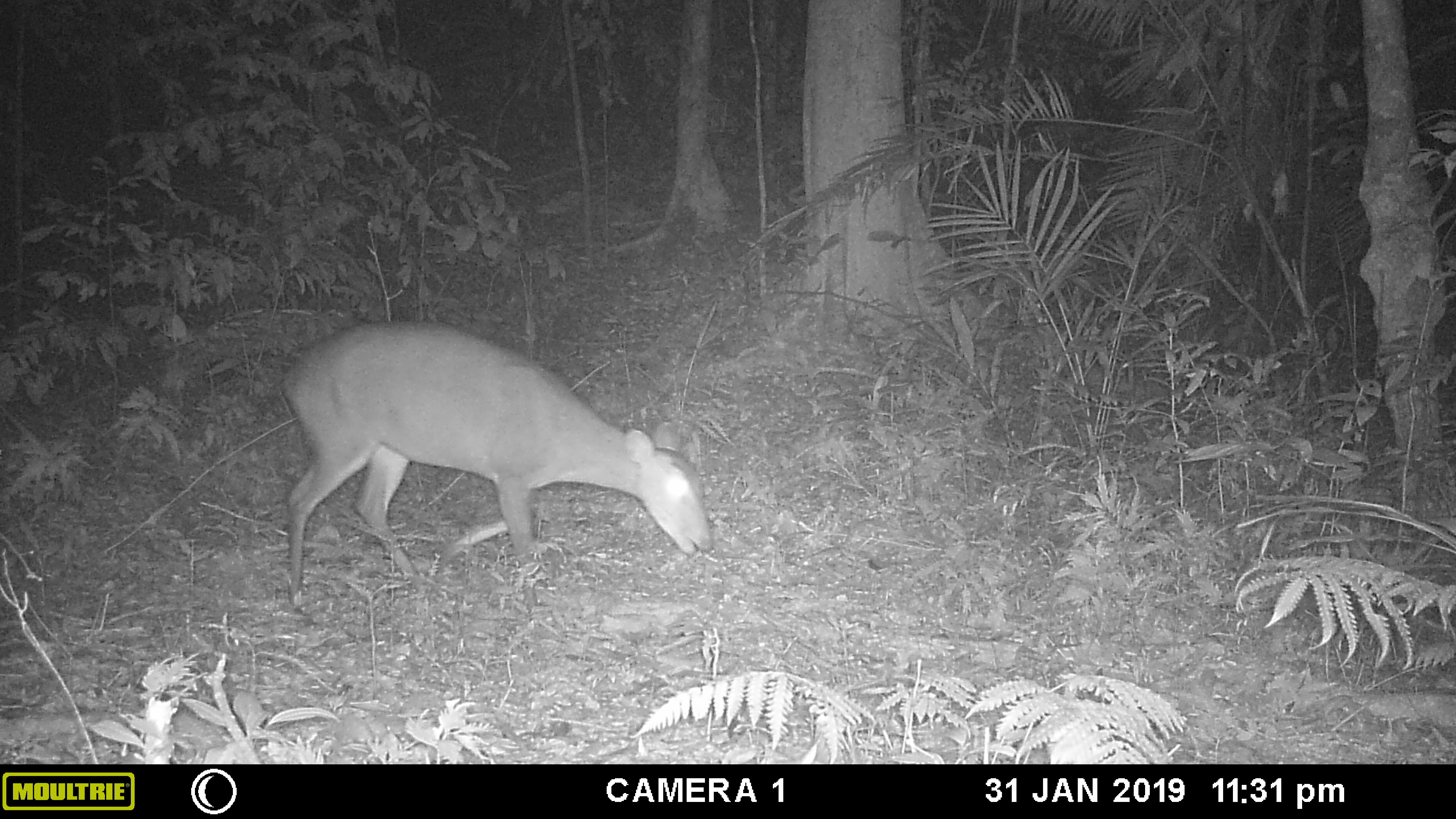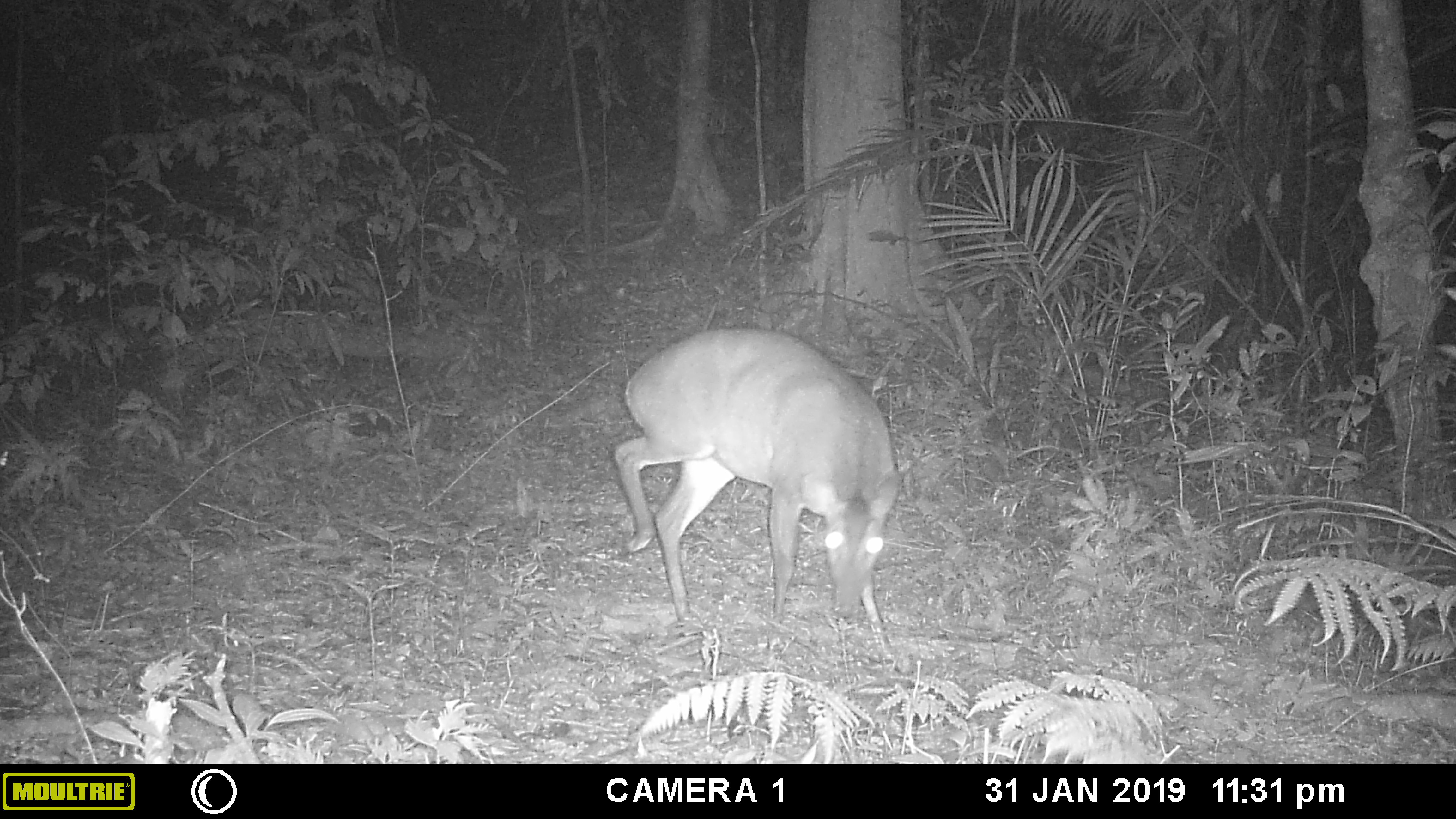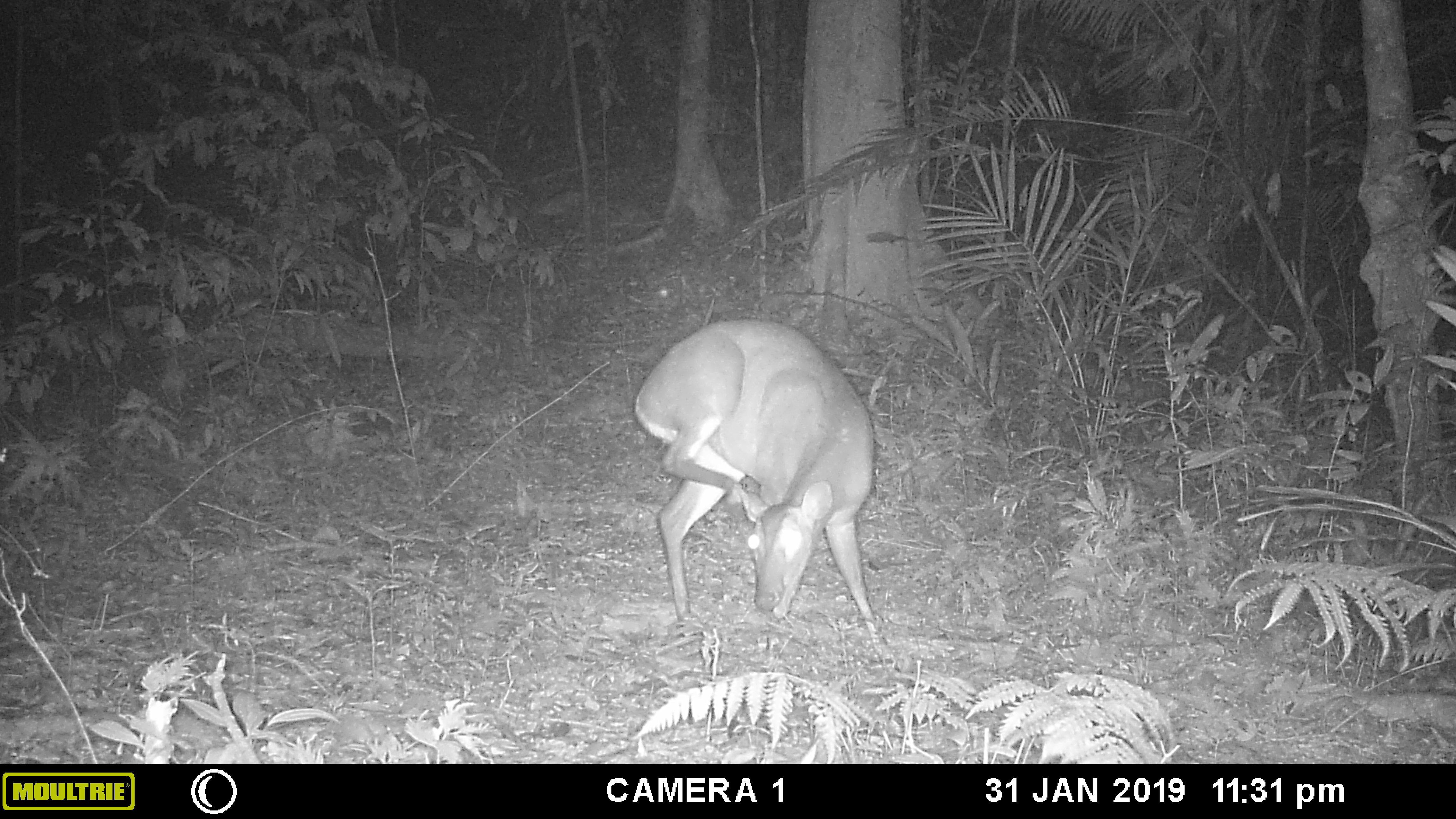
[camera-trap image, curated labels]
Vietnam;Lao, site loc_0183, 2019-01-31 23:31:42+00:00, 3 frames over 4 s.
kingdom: Animalia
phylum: Chordata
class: Mammalia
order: Artiodactyla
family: Cervidae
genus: Muntiacus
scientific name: Muntiacus vuquangensis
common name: large-antlered muntjac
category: large antlered muntjac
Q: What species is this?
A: Large antlered muntjac (large-antlered muntjac) (Muntiacus vuquangensis).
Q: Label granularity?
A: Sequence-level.